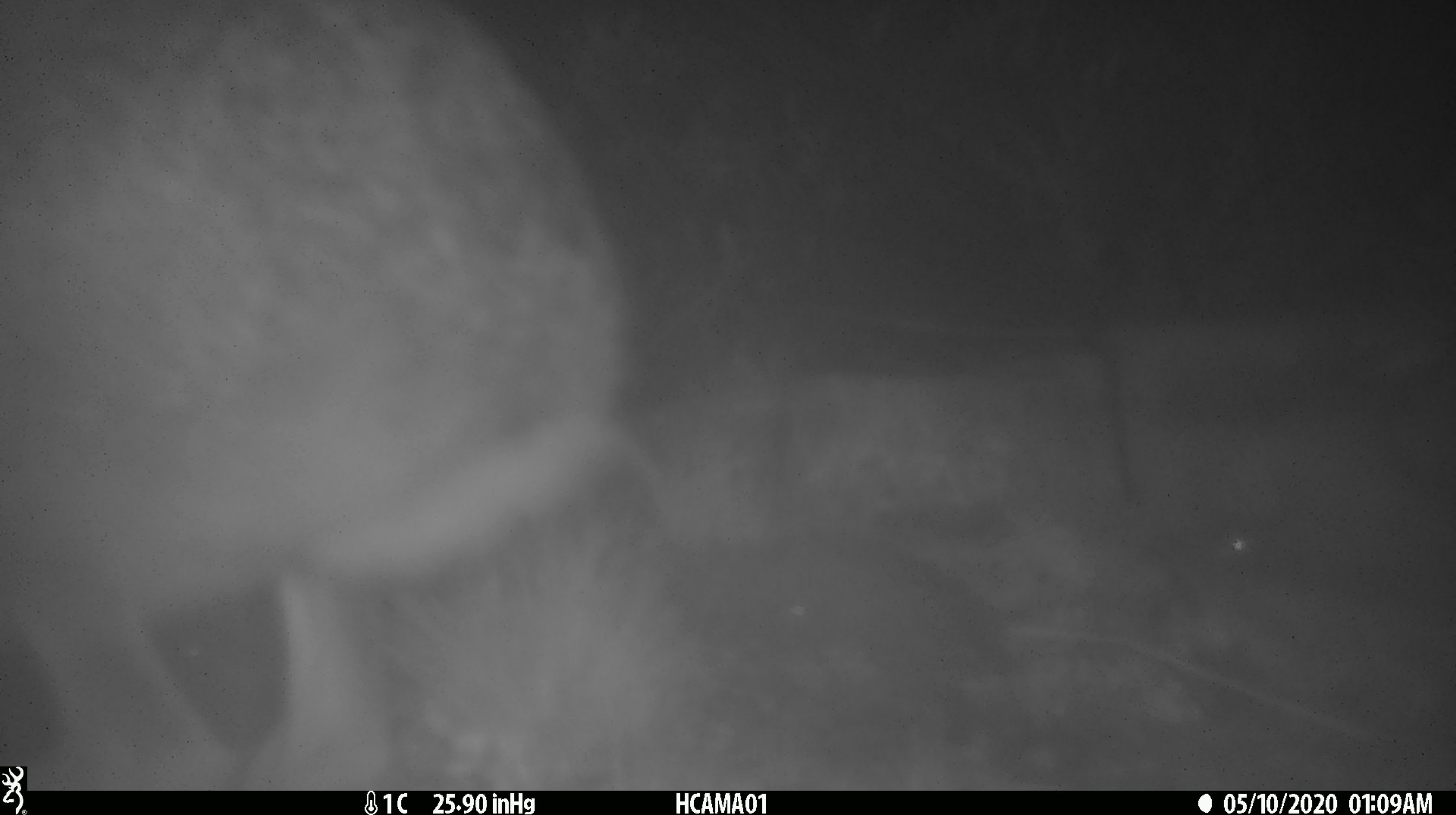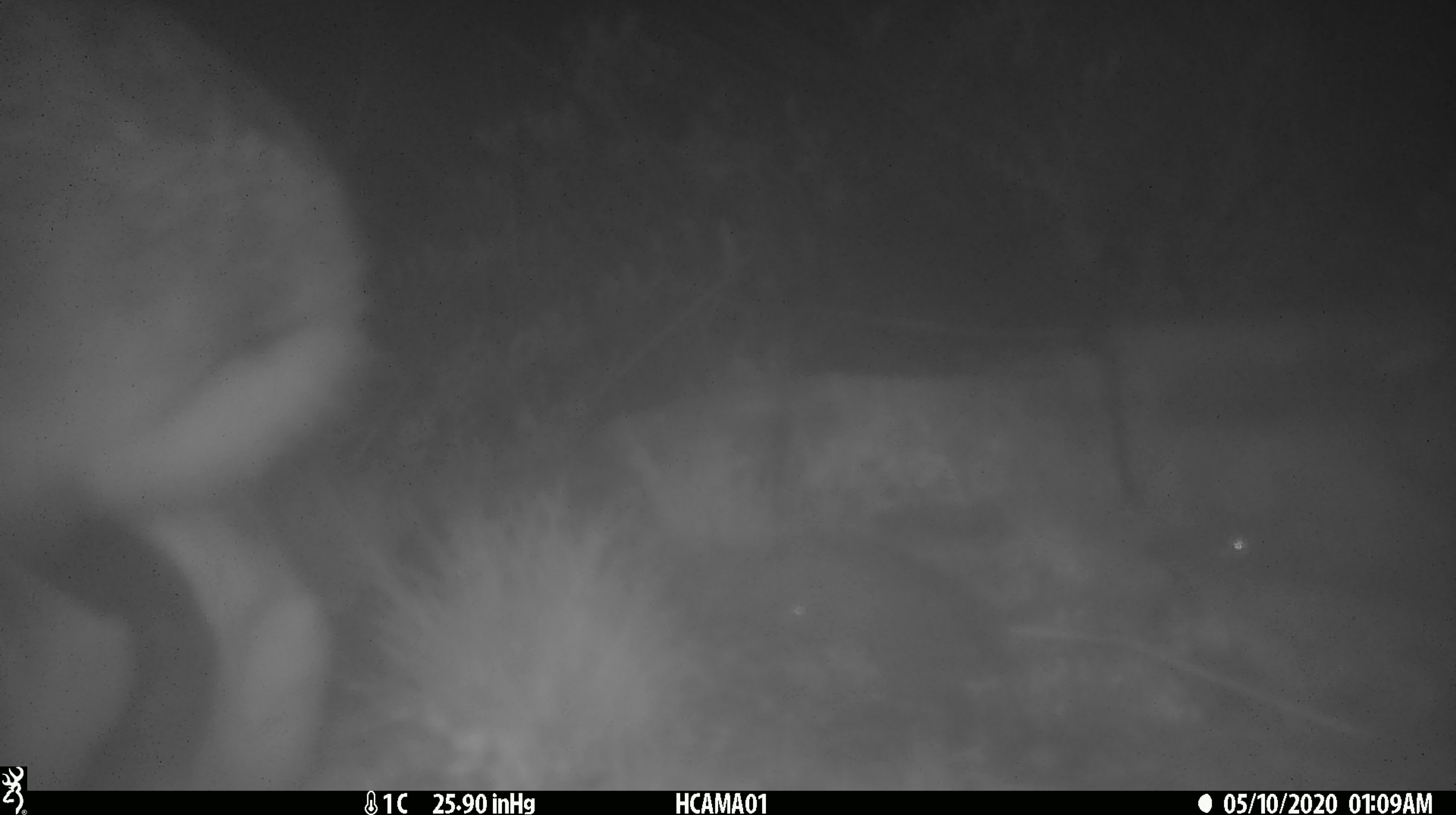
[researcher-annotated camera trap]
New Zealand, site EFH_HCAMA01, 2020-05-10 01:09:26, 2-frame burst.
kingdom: Animalia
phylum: Chordata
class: Mammalia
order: Lagomorpha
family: Leporidae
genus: Lepus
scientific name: Lepus europaeus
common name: brown hare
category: hare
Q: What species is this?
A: Hare (brown hare) (Lepus europaeus).